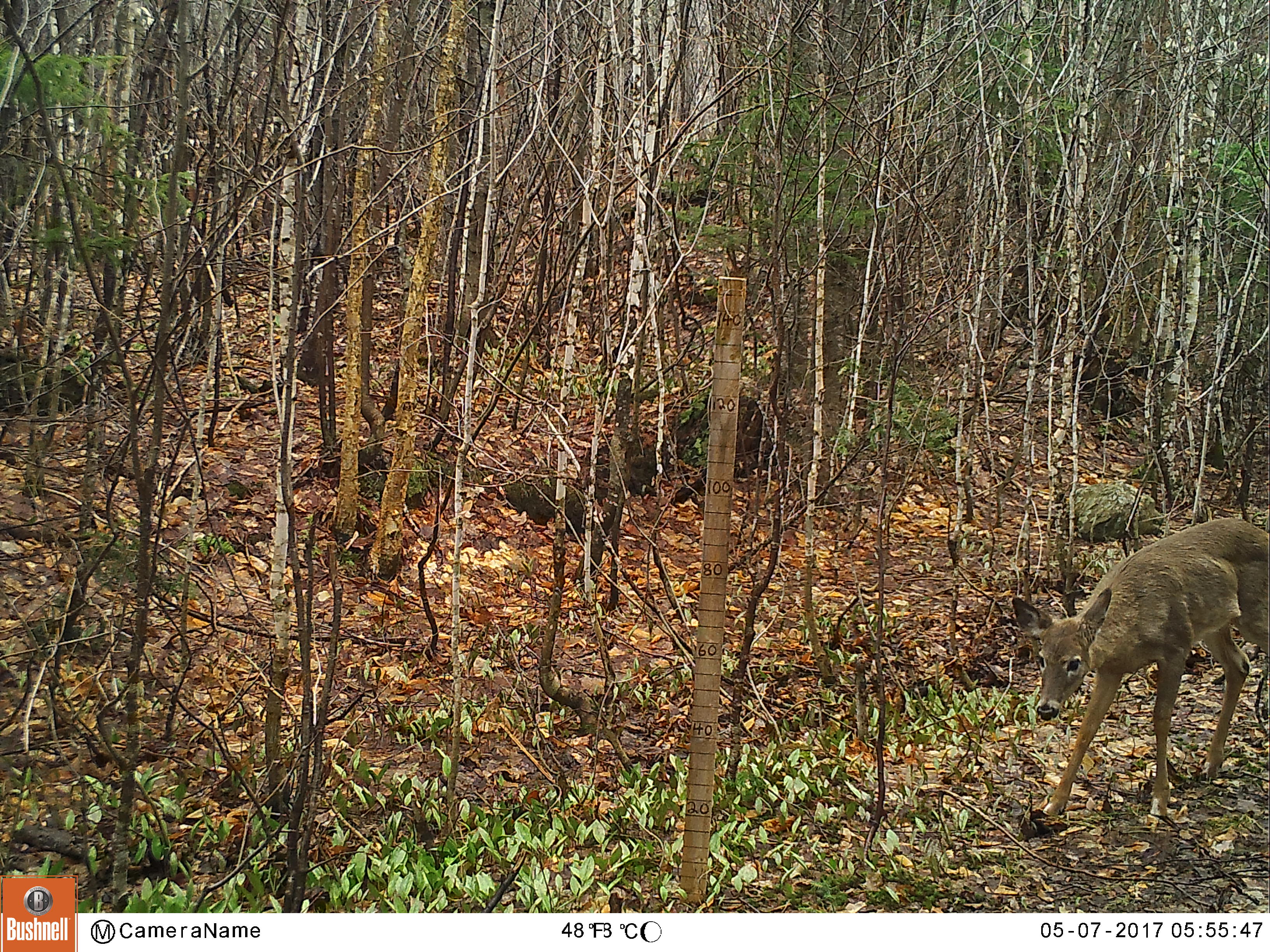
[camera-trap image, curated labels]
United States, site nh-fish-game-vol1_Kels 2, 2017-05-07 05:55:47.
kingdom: Animalia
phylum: Chordata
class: Mammalia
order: Artiodactyla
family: Cervidae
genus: Odocoileus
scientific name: Odocoileus virginianus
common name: white-tailed deer